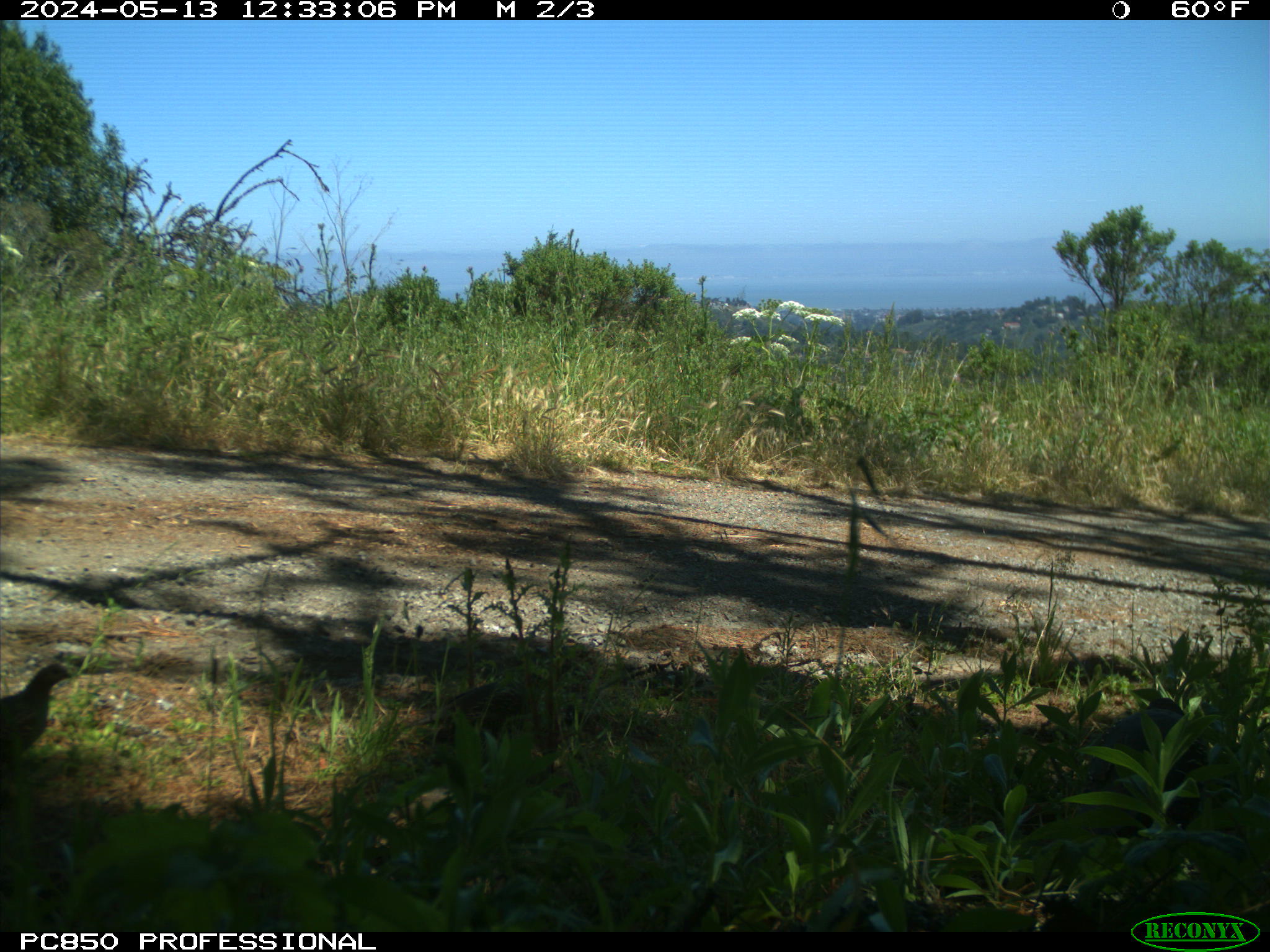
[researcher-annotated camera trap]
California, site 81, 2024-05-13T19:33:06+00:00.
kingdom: Animalia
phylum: Chordata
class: Aves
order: Galliformes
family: Odontophoridae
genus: Callipepla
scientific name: Callipepla californica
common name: california quail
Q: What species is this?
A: California quail (Callipepla californica).